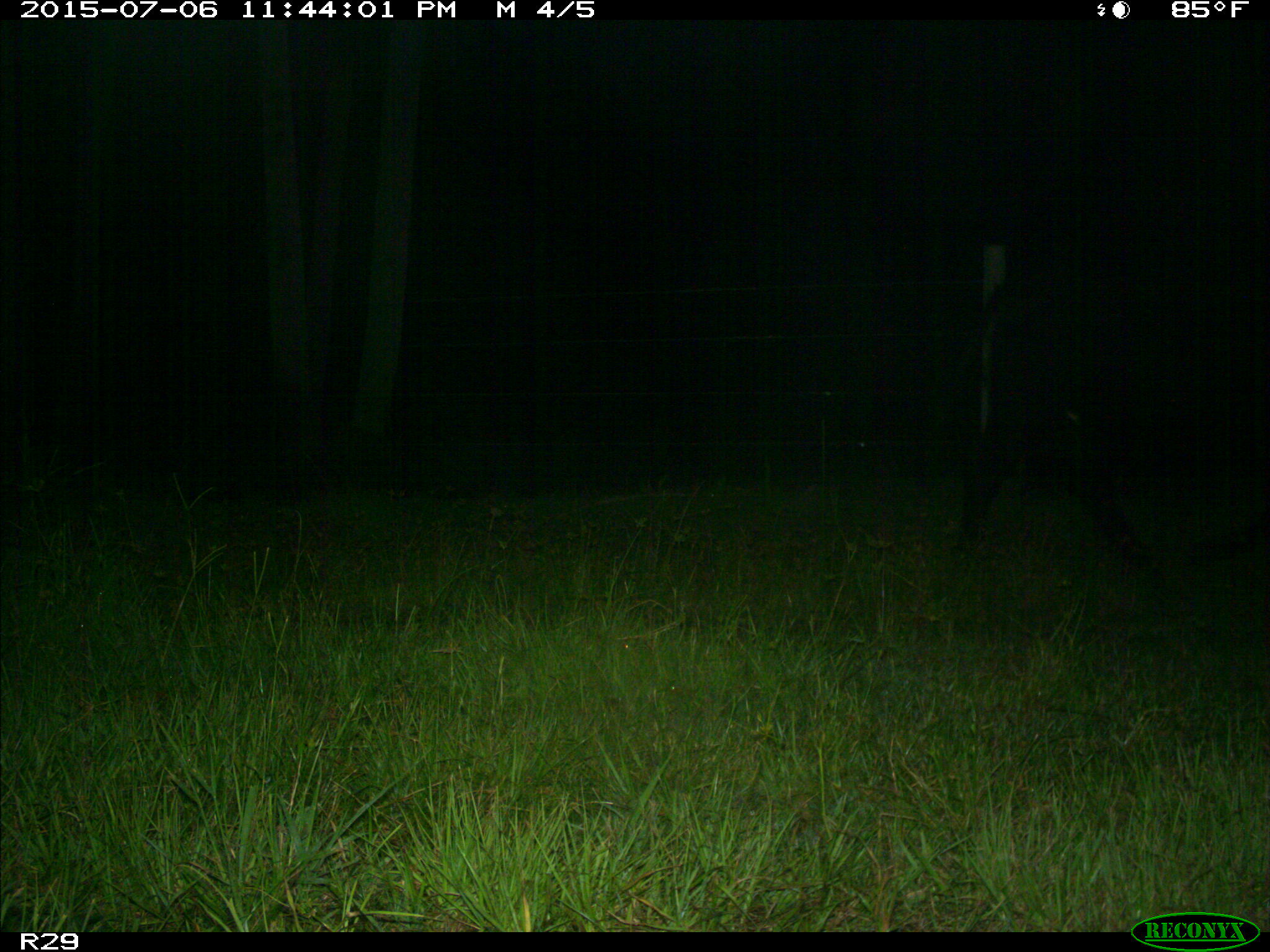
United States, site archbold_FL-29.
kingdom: Animalia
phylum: Chordata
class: Mammalia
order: Artiodactyla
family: Bovidae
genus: Bos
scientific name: Bos taurus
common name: domestic cow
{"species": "Bos taurus (domestic cow)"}